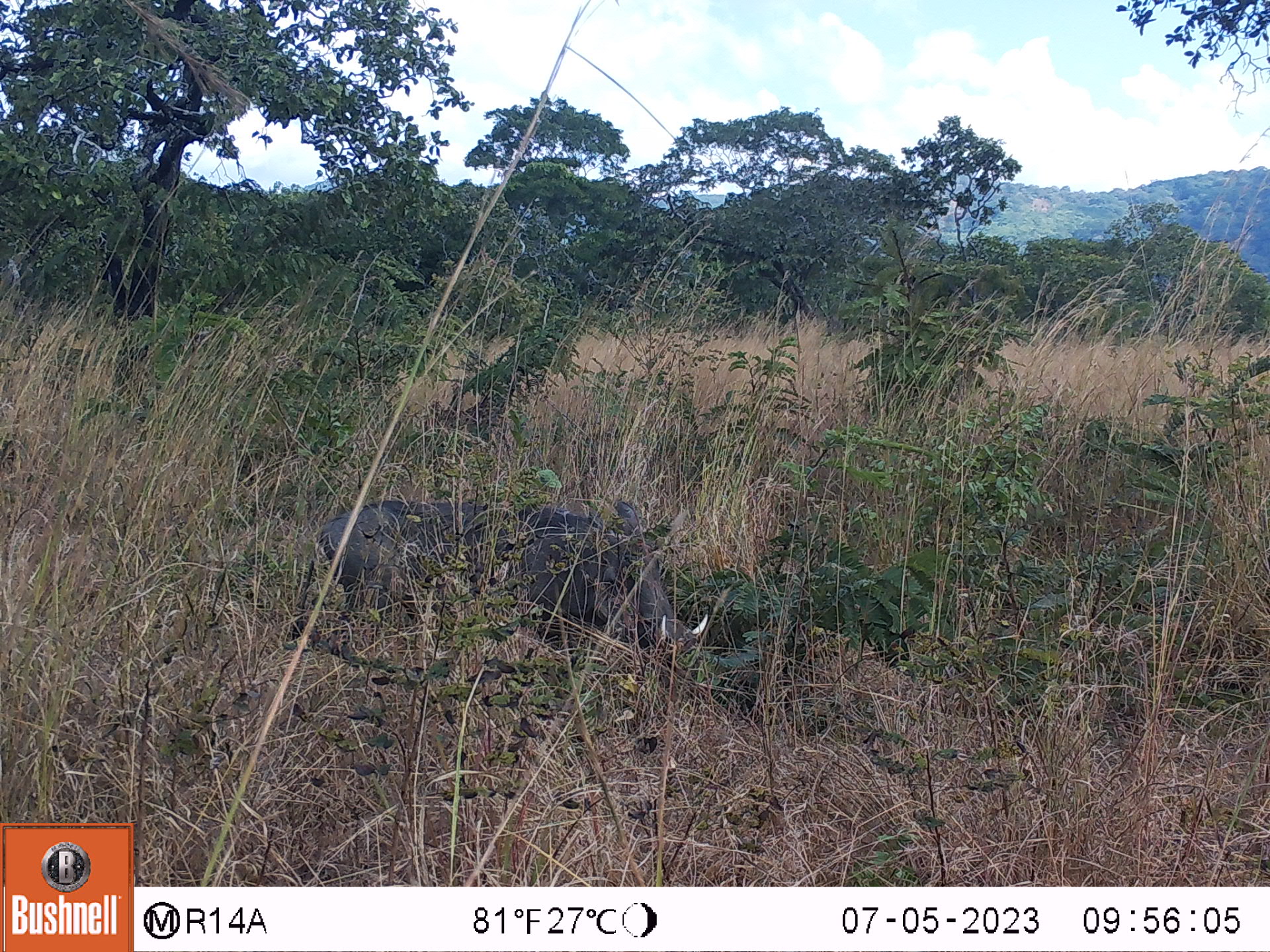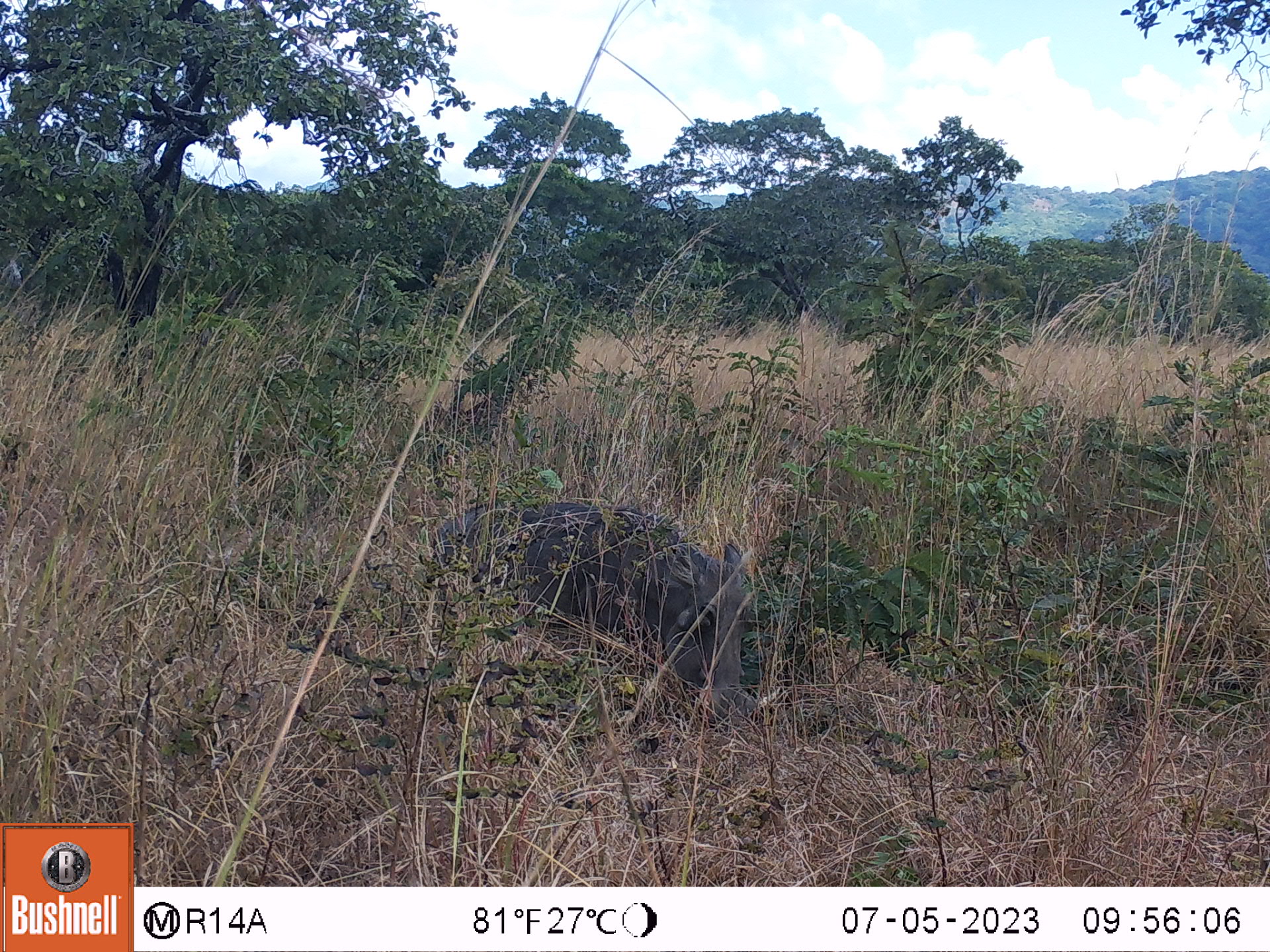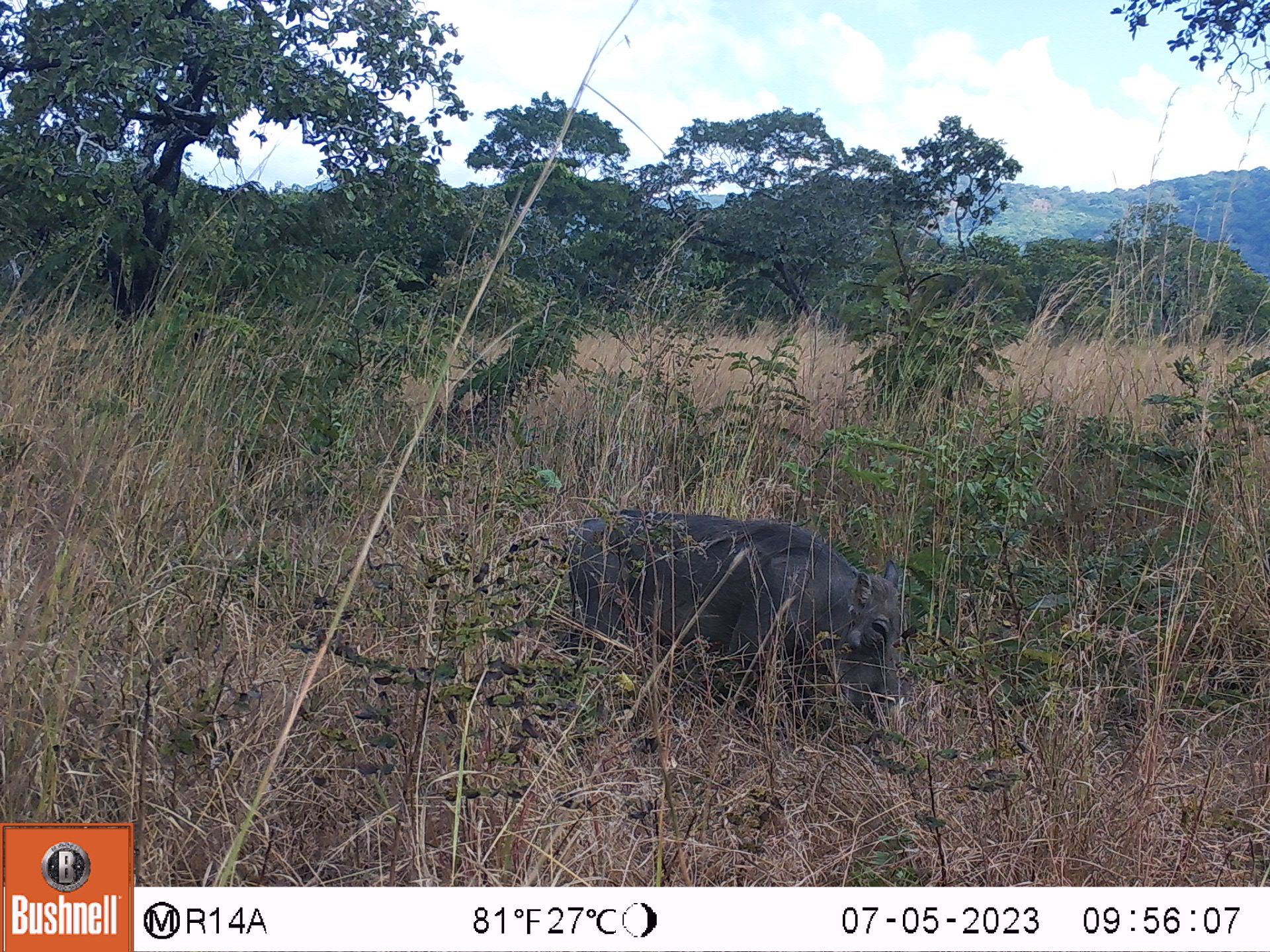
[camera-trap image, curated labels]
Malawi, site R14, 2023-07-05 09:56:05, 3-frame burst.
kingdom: Animalia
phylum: Chordata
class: Mammalia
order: Artiodactyla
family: Suidae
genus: Phacochoerus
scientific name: Phacochoerus africanus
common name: common warthog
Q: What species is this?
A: Common warthog (Phacochoerus africanus).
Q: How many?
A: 1.